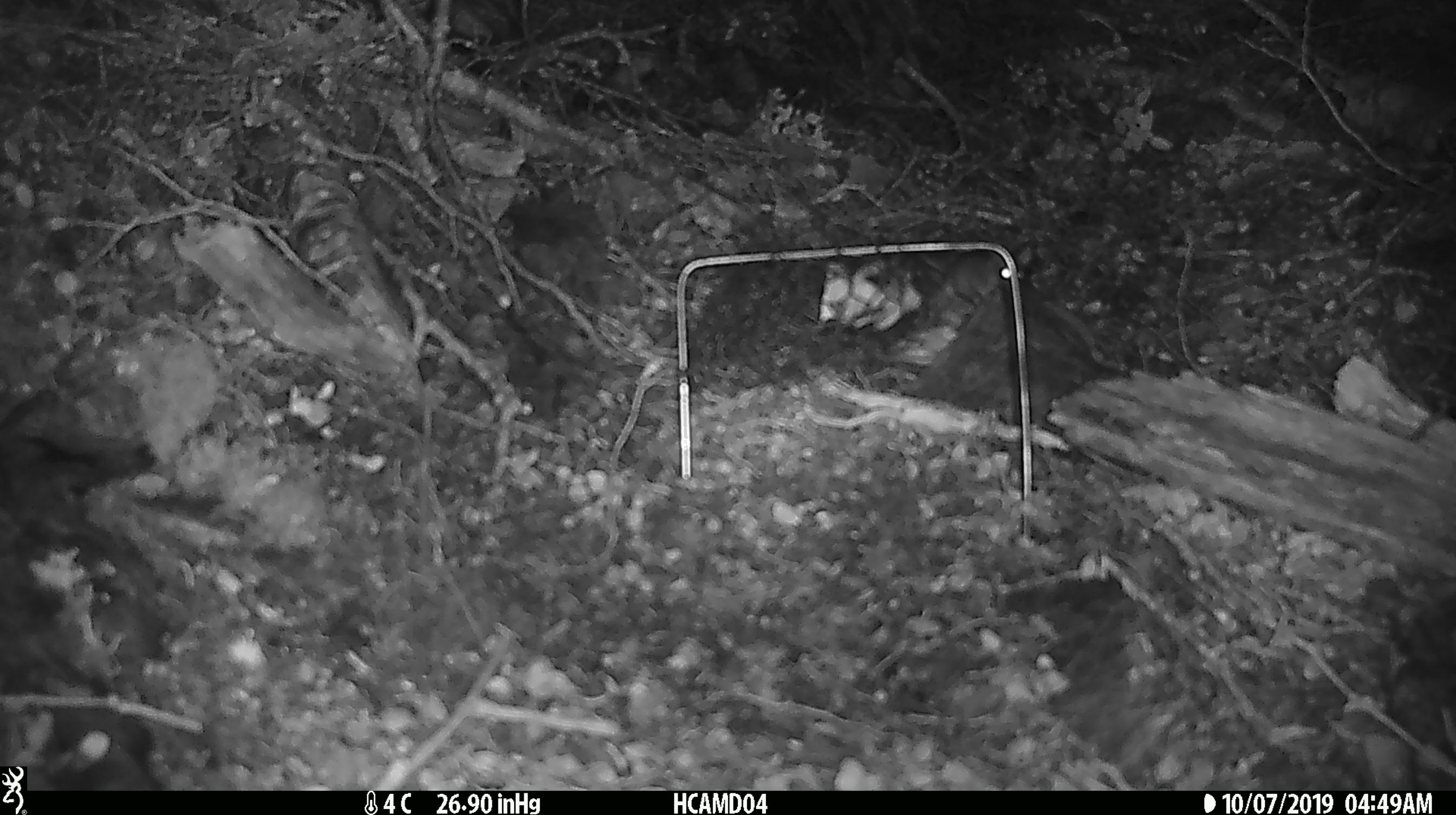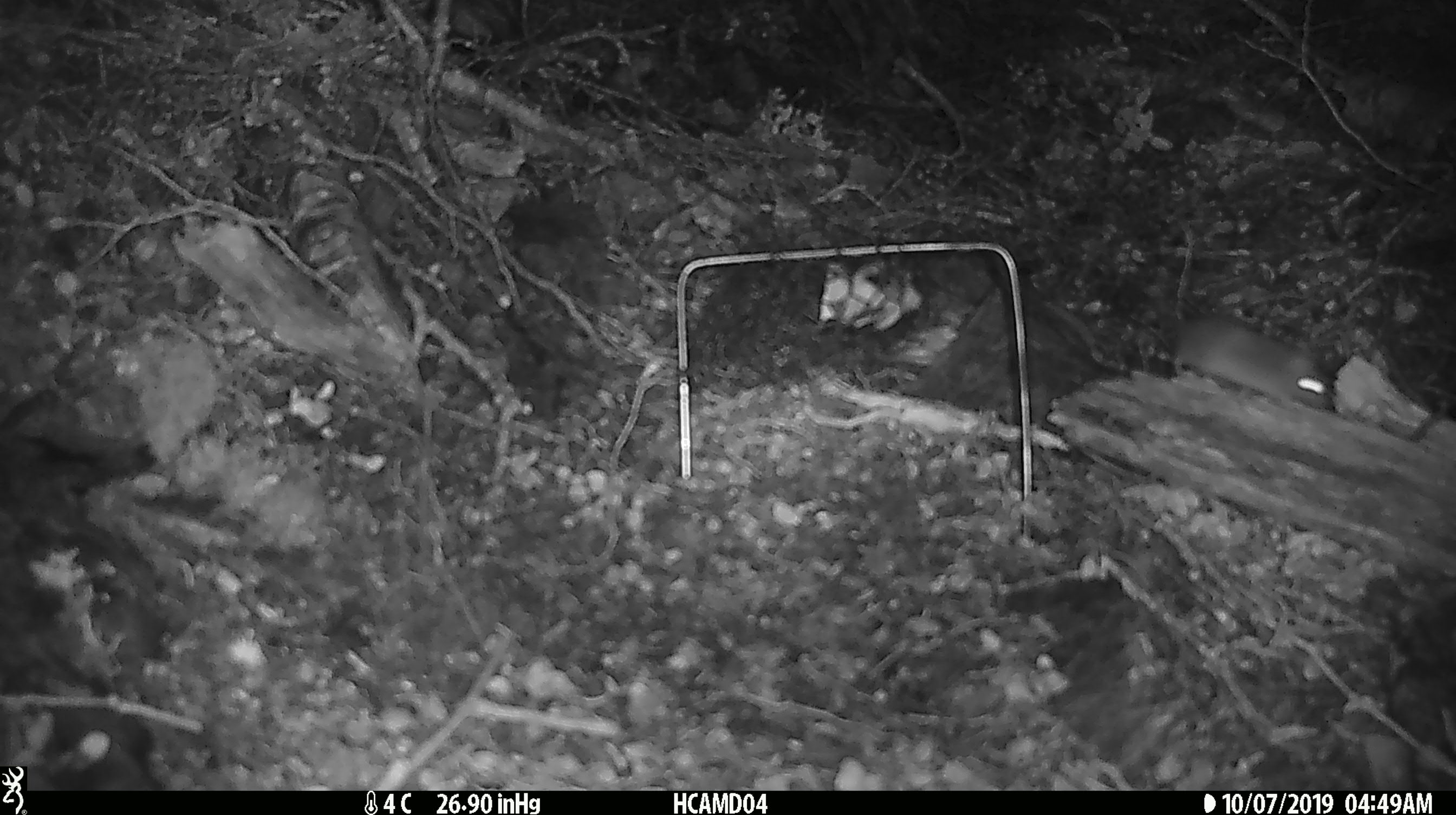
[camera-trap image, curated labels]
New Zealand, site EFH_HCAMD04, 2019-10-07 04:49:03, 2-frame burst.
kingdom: Animalia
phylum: Chordata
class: Mammalia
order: Rodentia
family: Muridae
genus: Mus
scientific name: Mus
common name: mouse